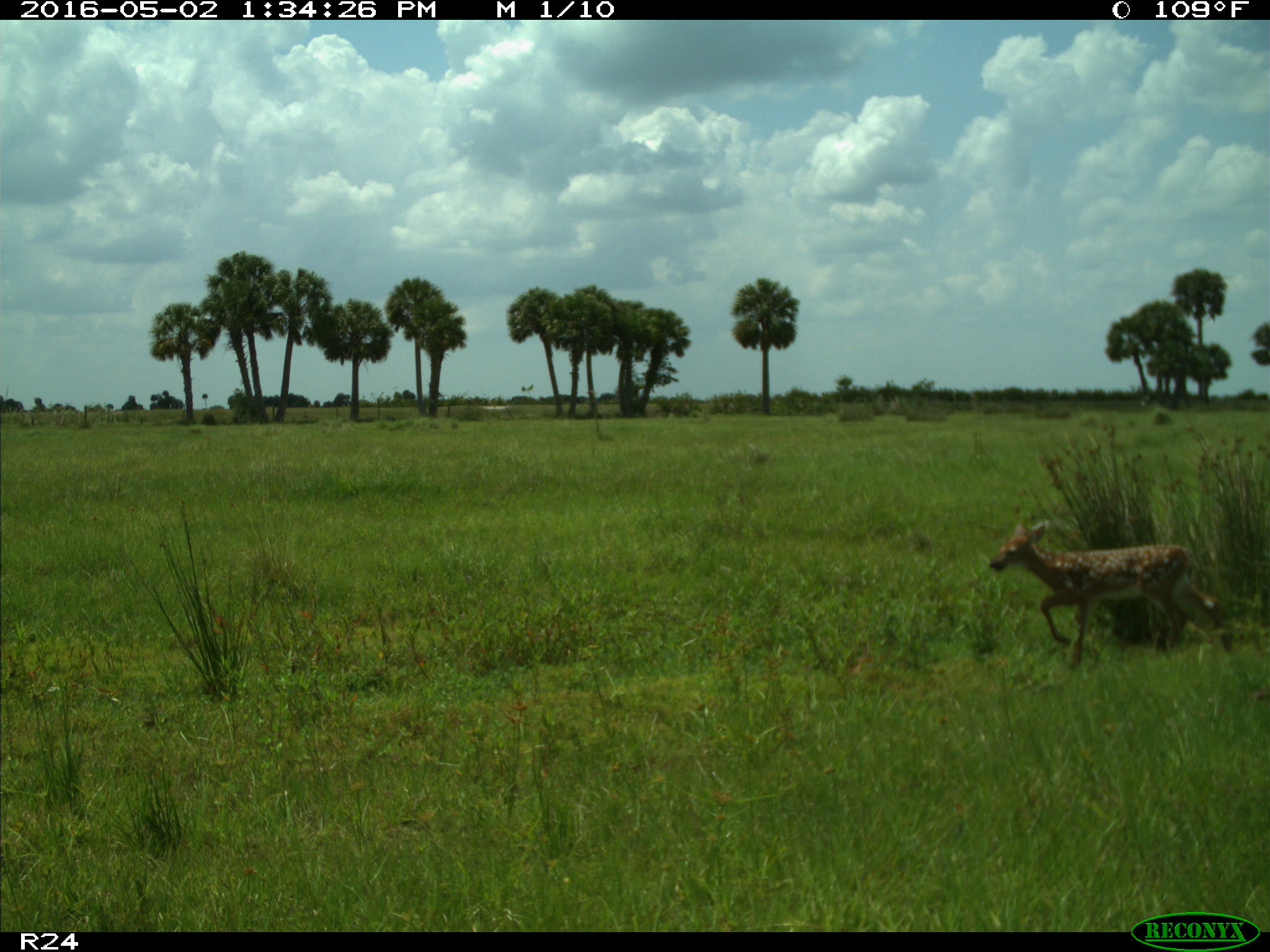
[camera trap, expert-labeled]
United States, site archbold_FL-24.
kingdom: Animalia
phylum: Chordata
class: Mammalia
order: Artiodactyla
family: Cervidae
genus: Odocoileus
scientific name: Odocoileus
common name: deer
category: unidentified deer